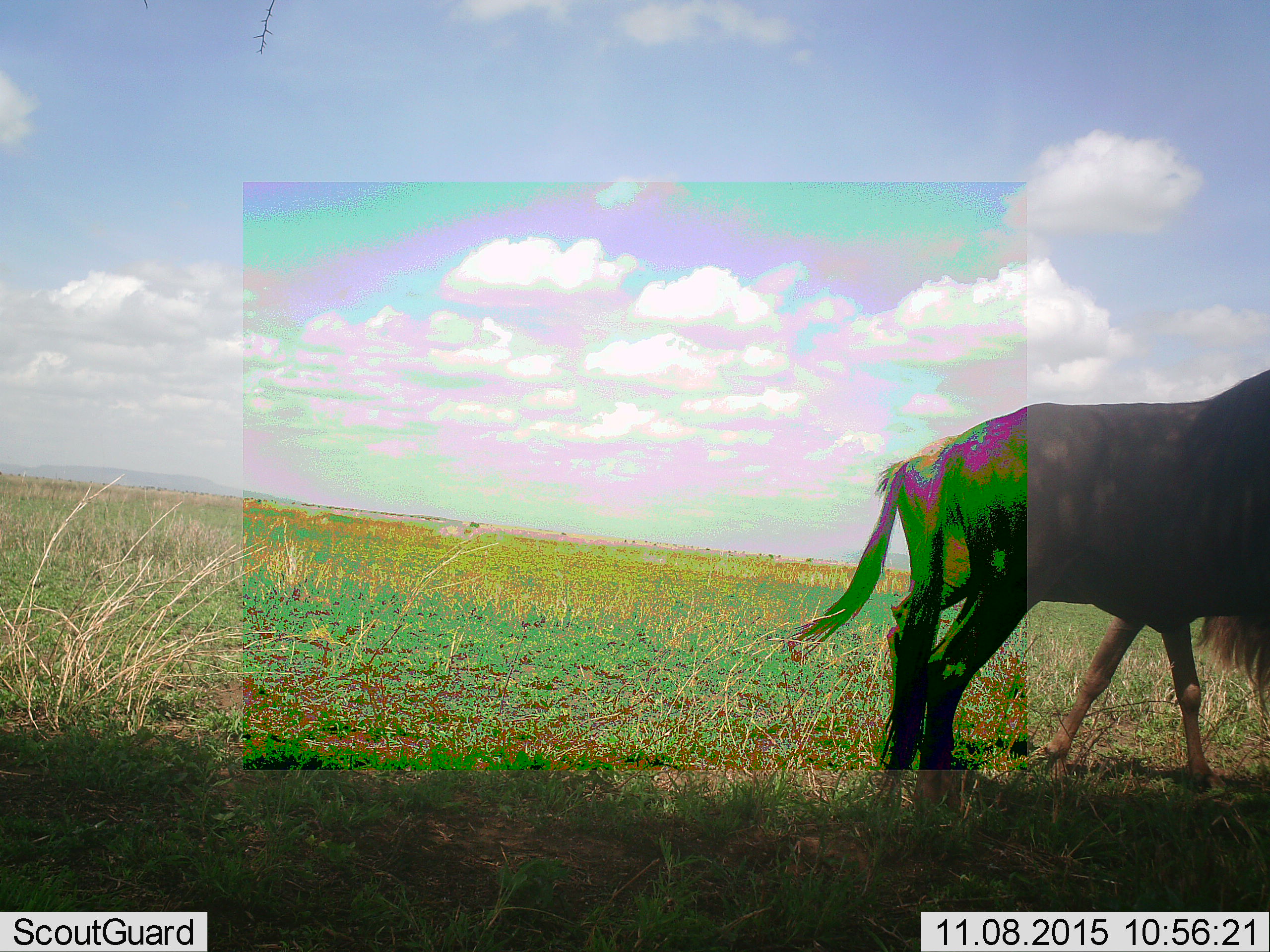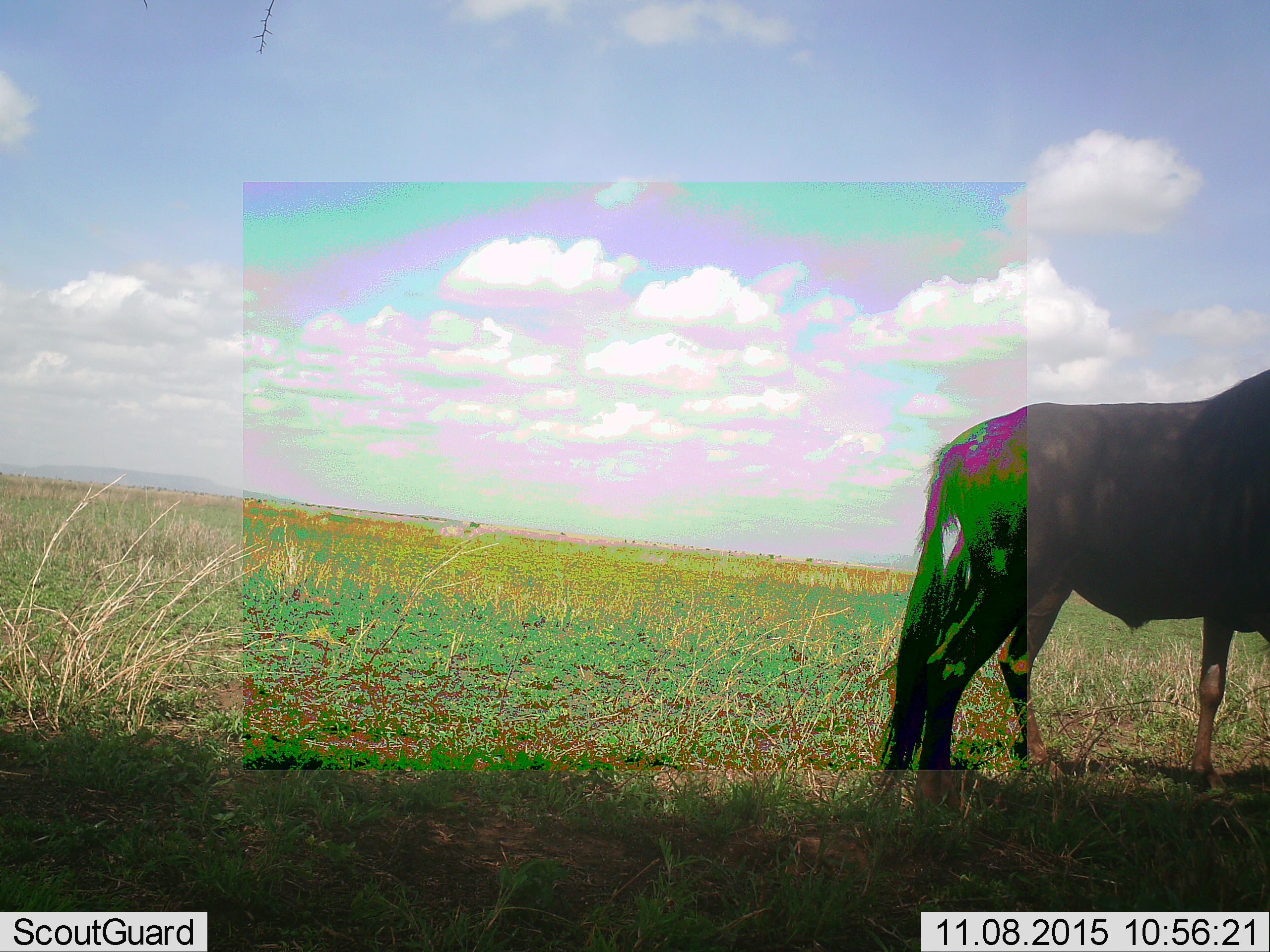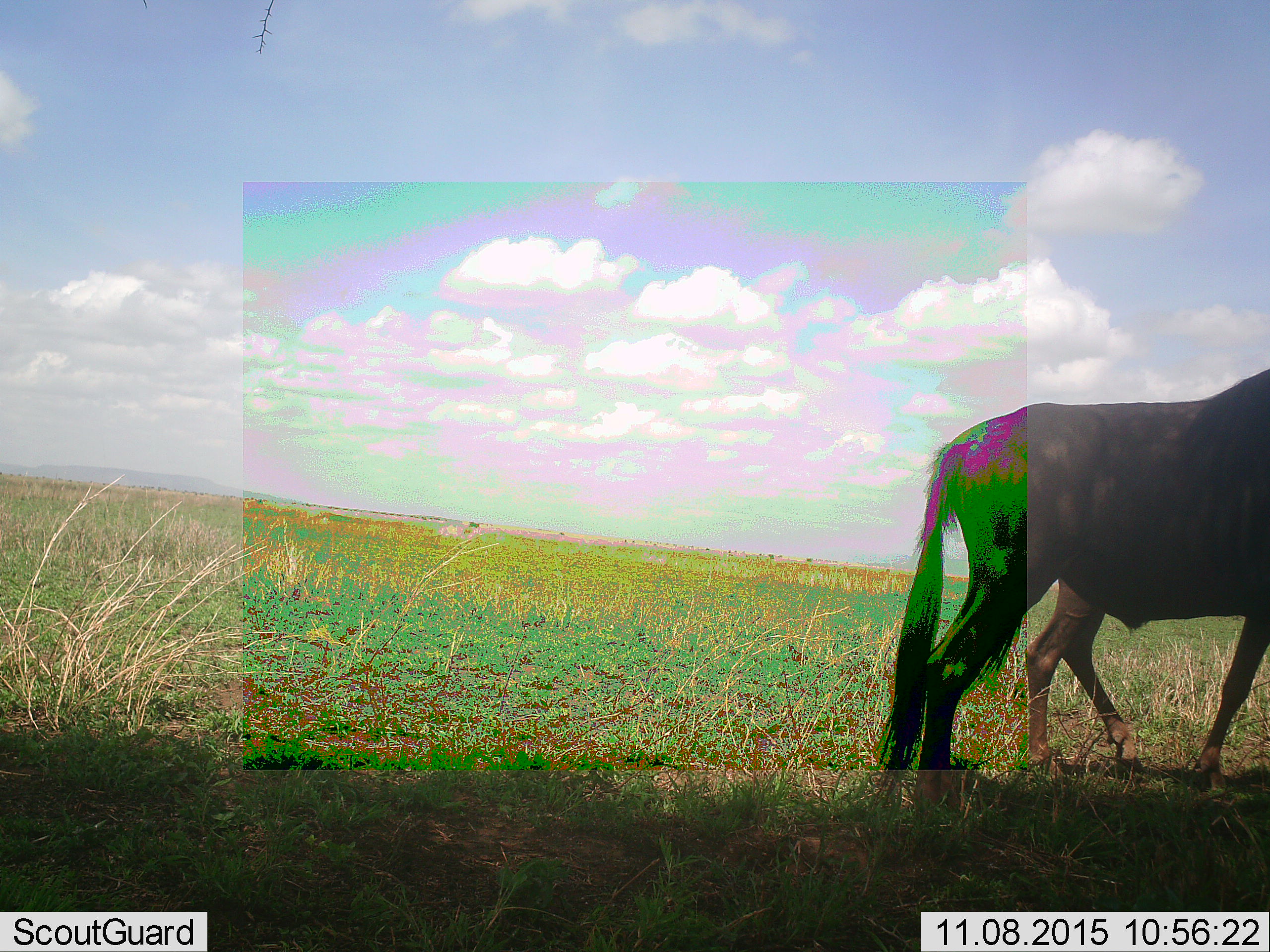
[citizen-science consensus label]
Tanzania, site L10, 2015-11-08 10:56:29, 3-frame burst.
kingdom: Animalia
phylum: Chordata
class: Mammalia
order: Artiodactyla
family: Bovidae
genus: Connochaetes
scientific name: Connochaetes taurinus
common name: blue wildebeest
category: wildebeest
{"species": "wildebeest (blue wildebeest) (Connochaetes taurinus)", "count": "2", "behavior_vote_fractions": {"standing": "50%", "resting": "0%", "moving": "100%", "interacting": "0%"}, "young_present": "0%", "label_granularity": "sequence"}